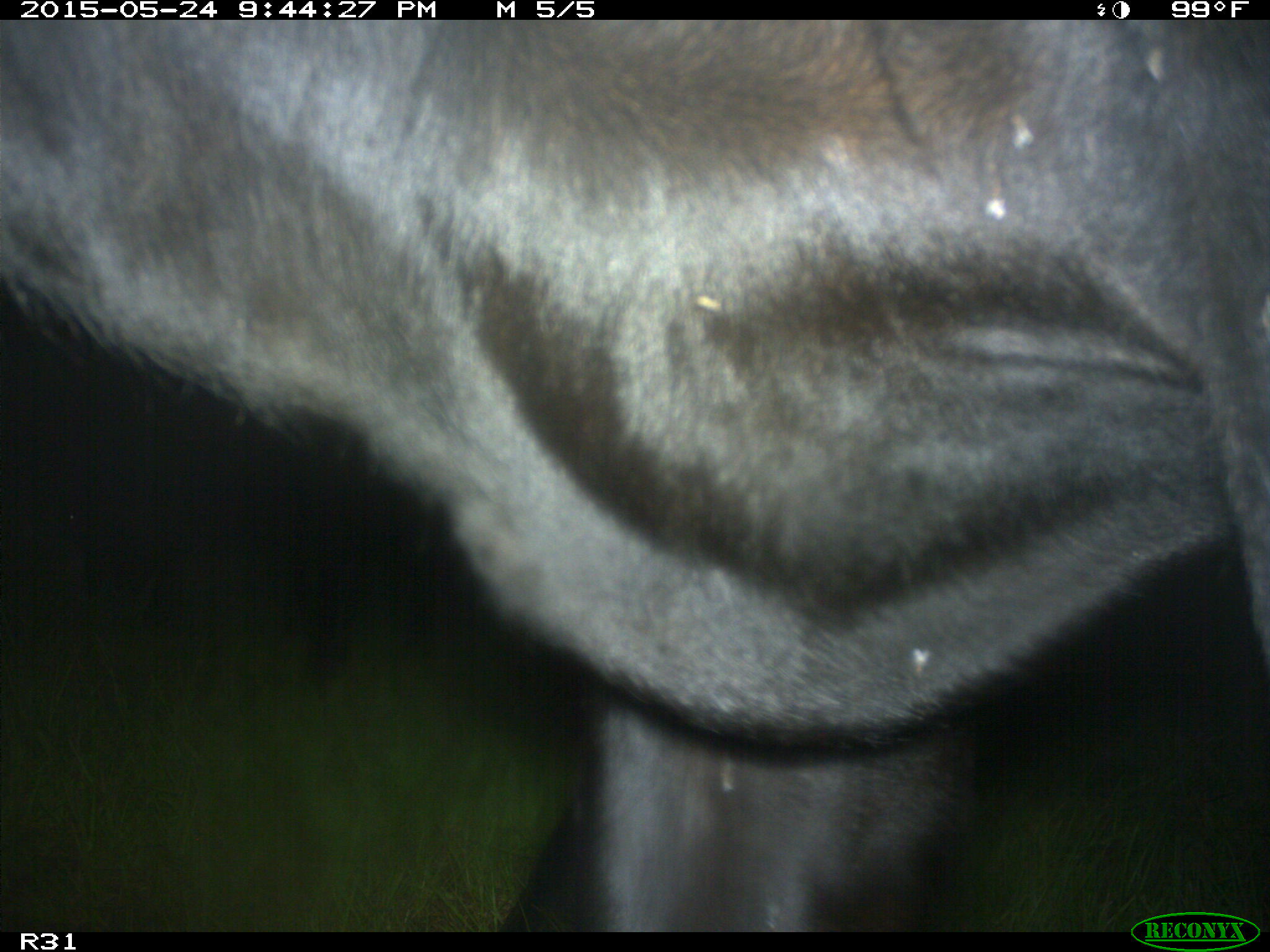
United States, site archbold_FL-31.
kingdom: Animalia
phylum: Chordata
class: Mammalia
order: Artiodactyla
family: Bovidae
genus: Bos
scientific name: Bos taurus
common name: domestic cow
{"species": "Bos taurus (domestic cow)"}